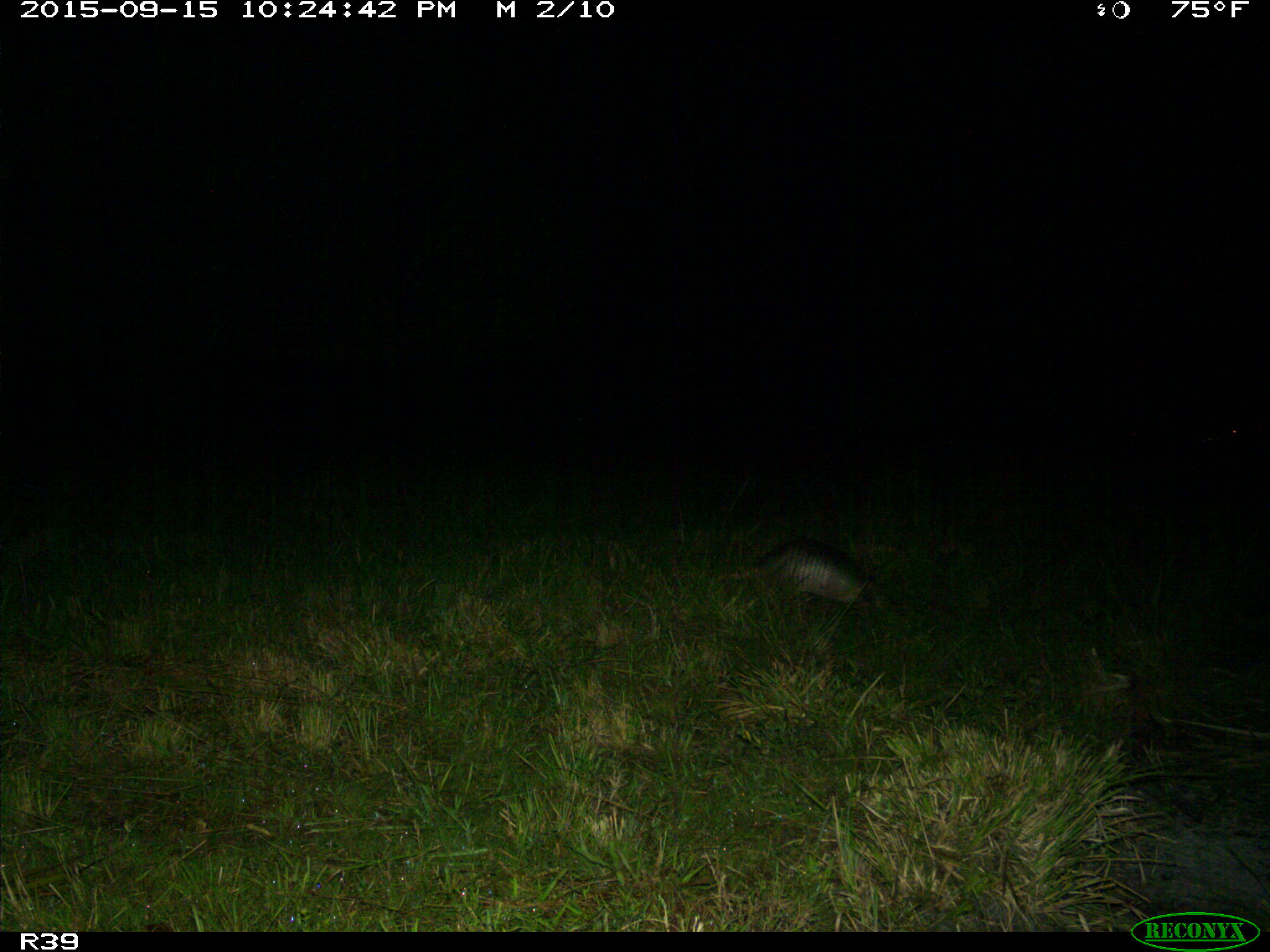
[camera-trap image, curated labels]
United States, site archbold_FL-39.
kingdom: Animalia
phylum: Chordata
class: Mammalia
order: Cingulata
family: Dasypodidae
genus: Dasypus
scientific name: Dasypus novemcinctus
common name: nine-banded armadillo